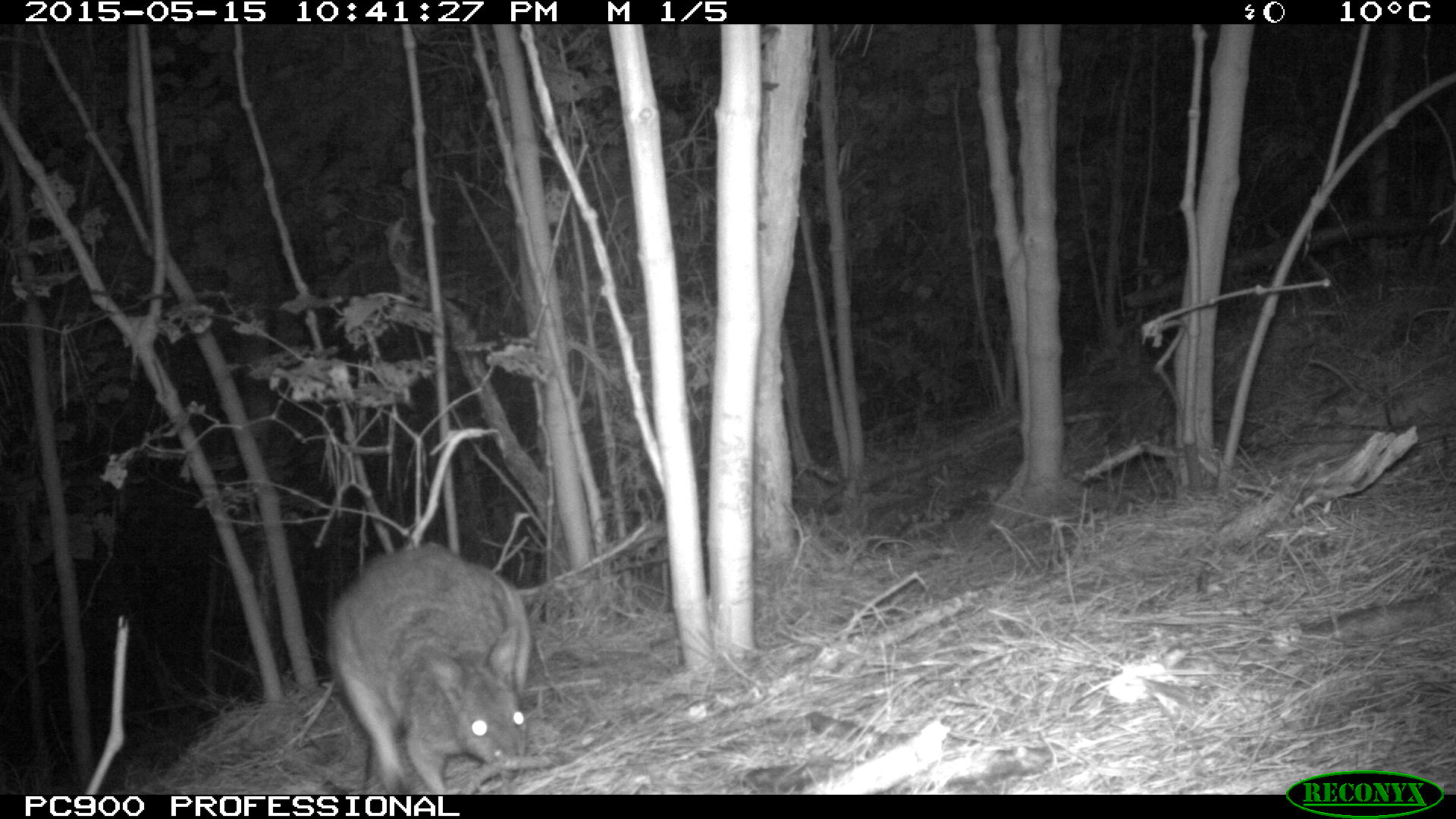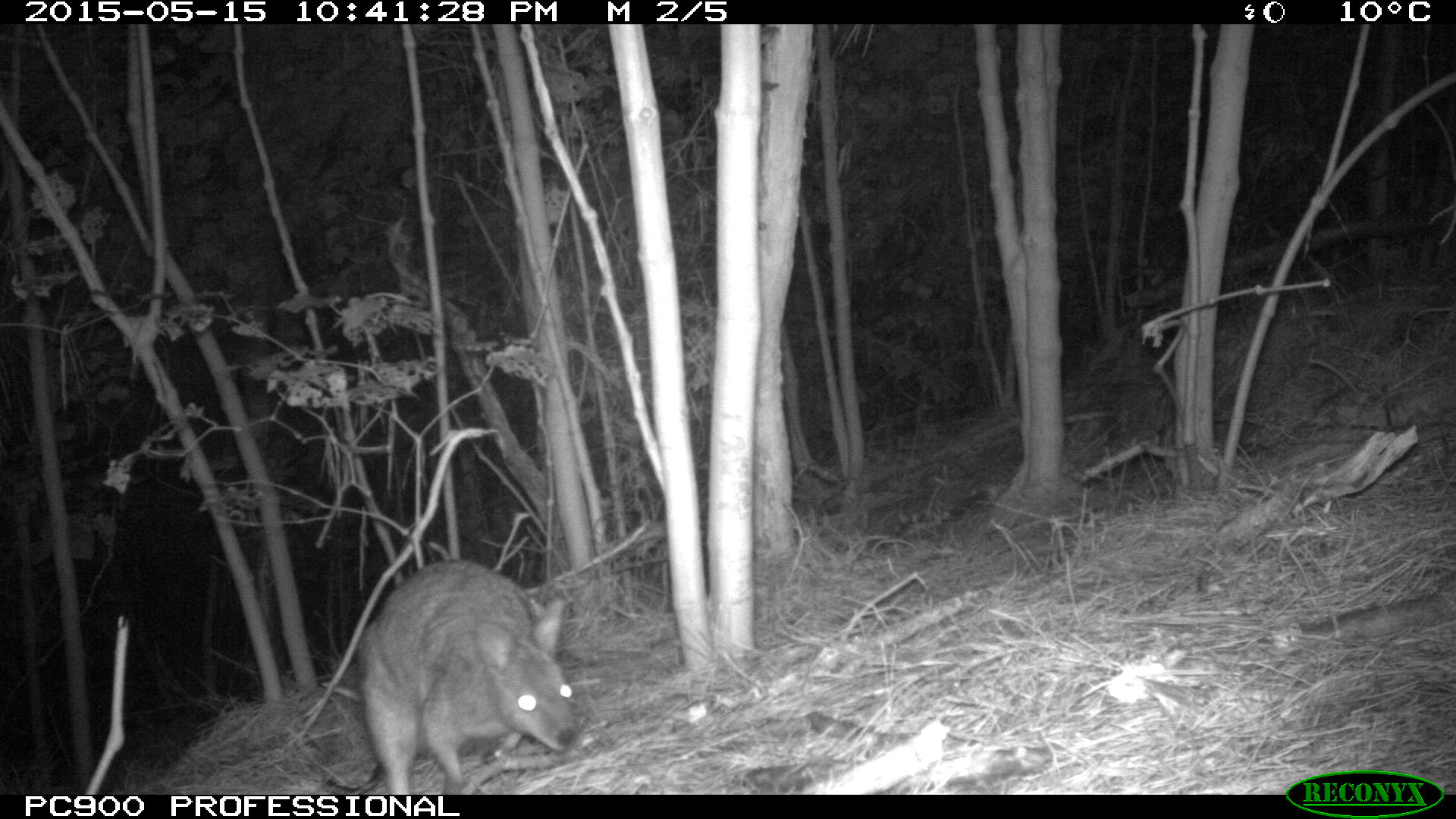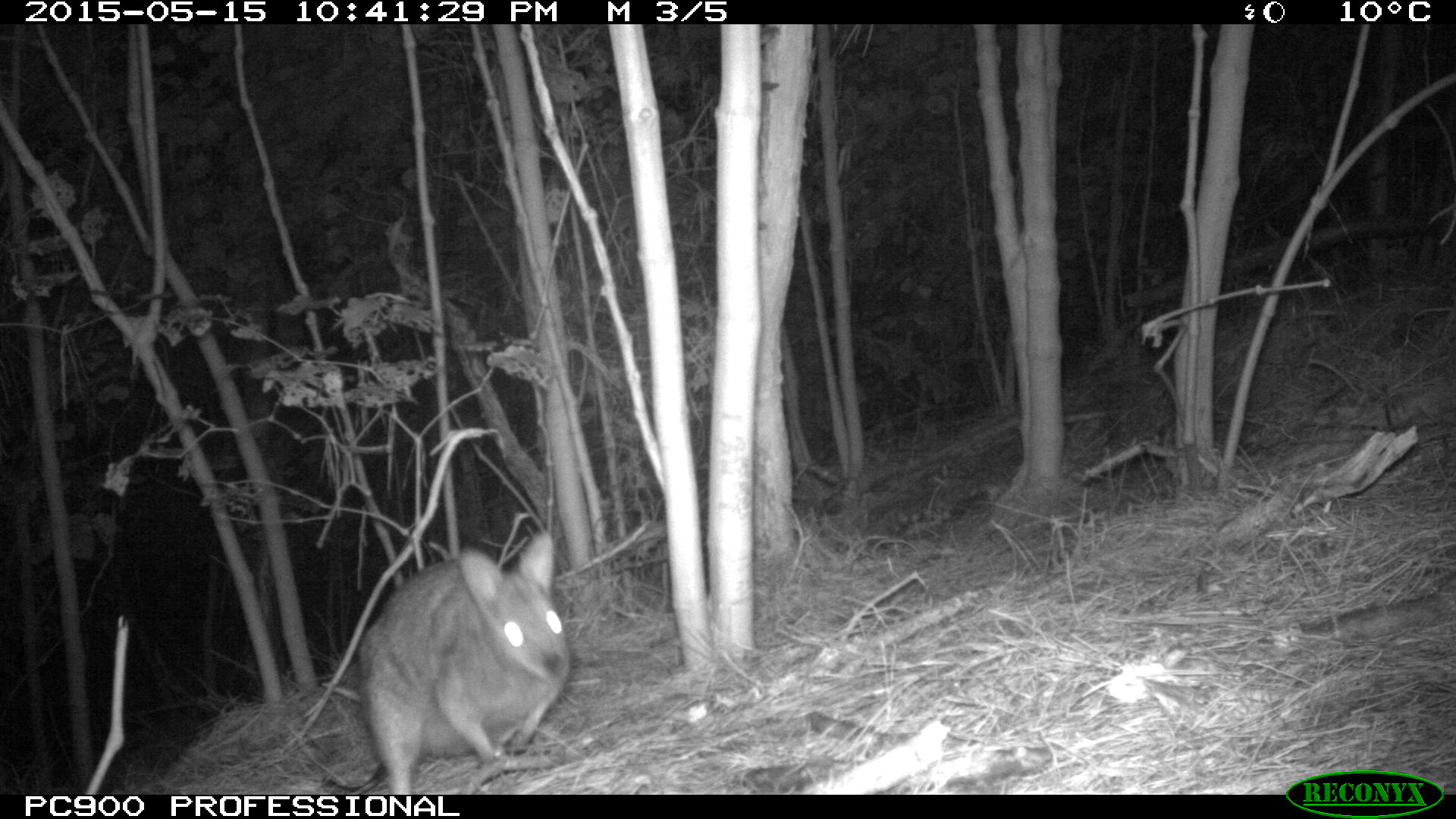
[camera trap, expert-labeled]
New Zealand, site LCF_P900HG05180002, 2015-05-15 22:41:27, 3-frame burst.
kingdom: Animalia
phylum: Chordata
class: Mammalia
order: Diprotodontia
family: Macropodidae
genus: Notamacropus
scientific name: Notamacropus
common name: wallaby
Wallaby (Notamacropus).